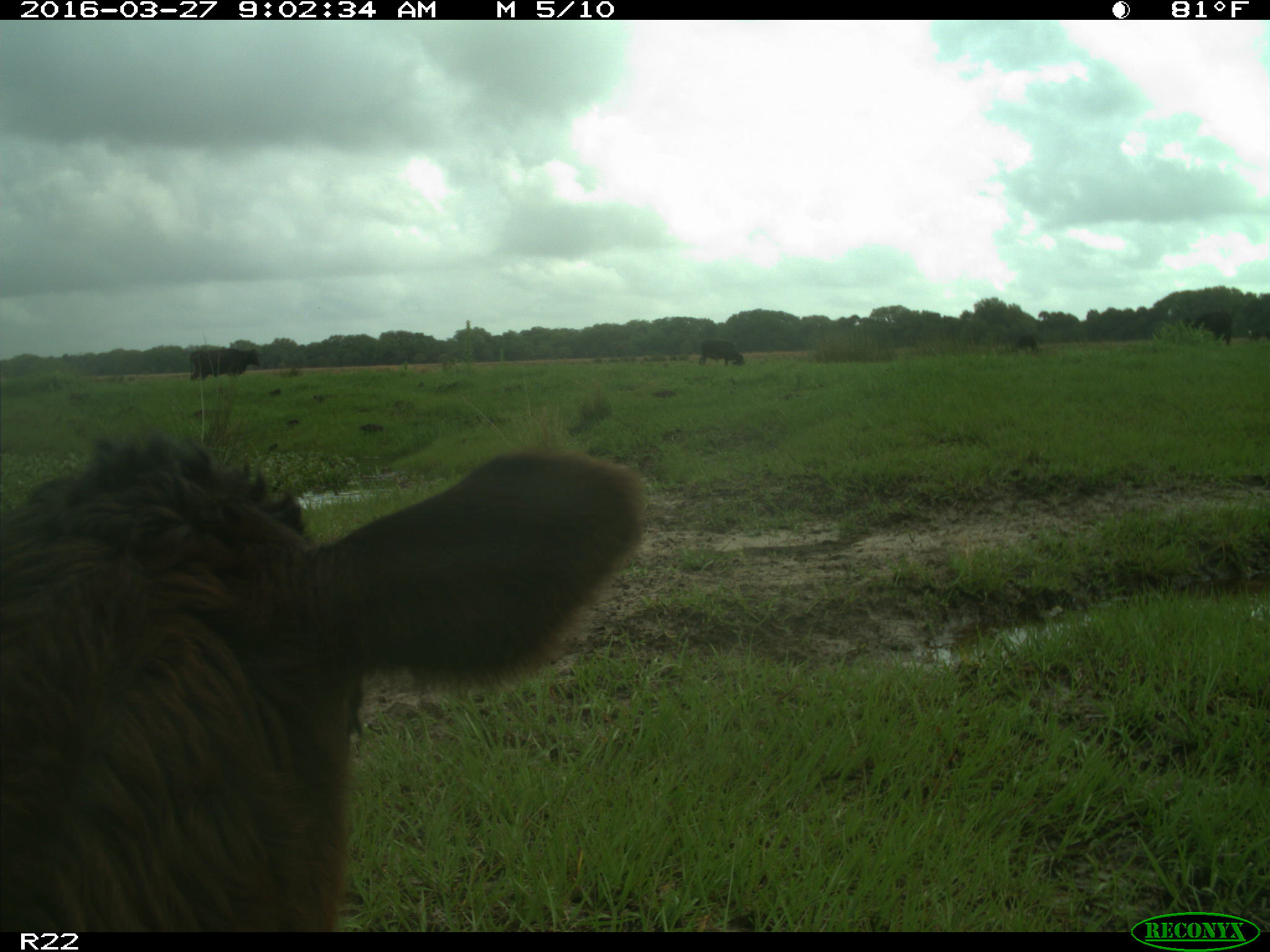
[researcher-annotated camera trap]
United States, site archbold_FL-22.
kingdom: Animalia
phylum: Chordata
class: Mammalia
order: Artiodactyla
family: Bovidae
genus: Bos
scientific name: Bos taurus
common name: domestic cow